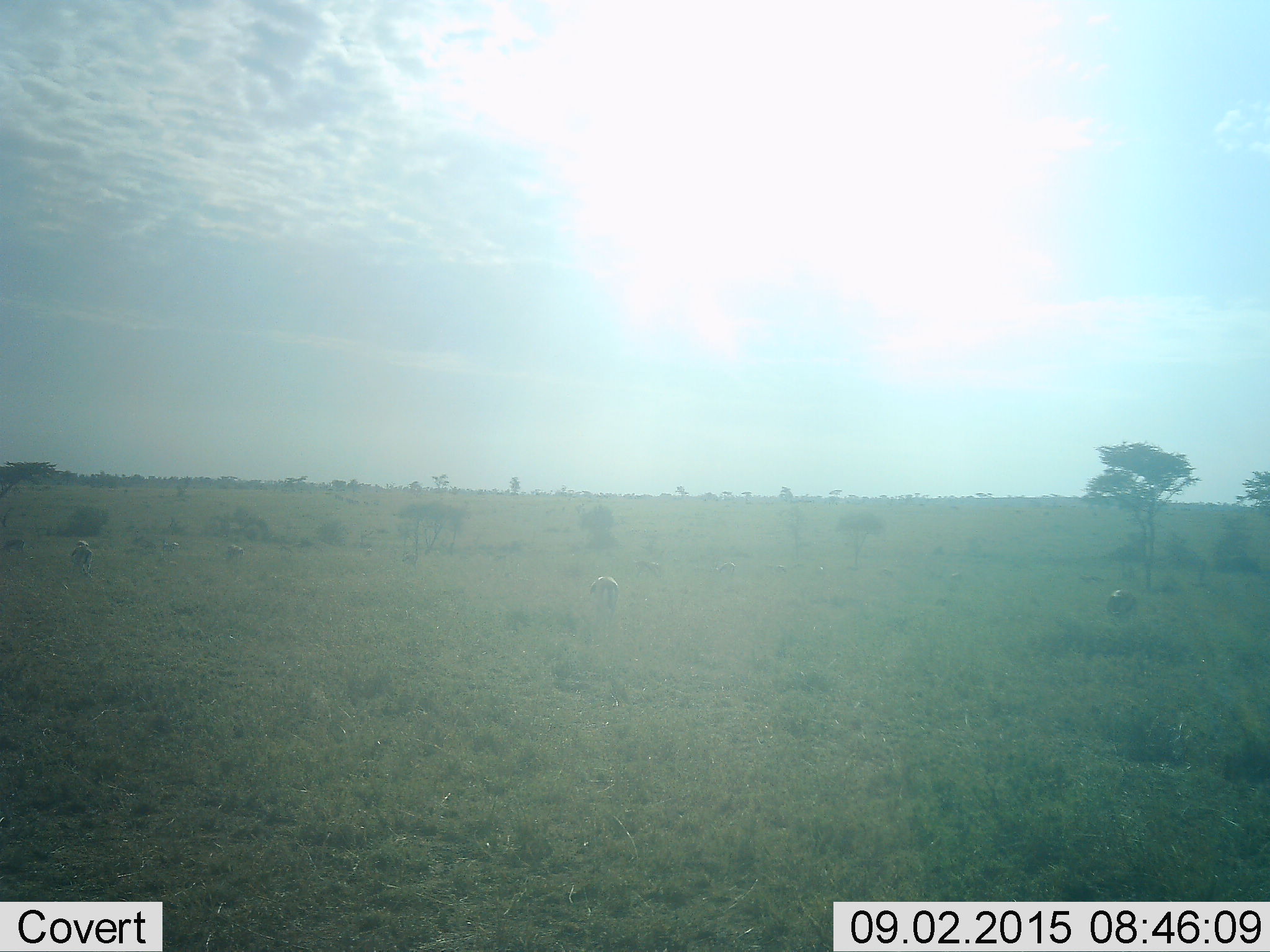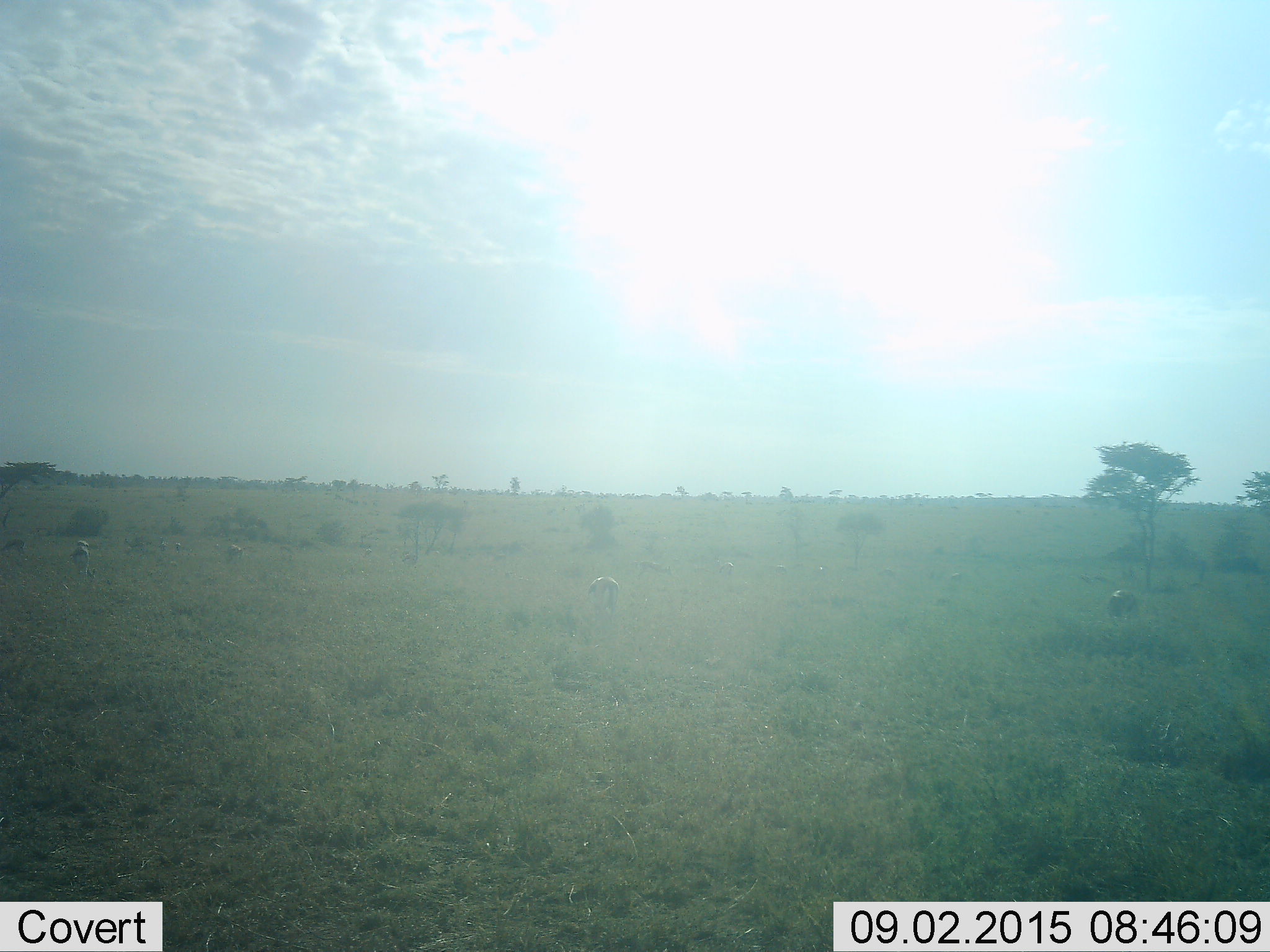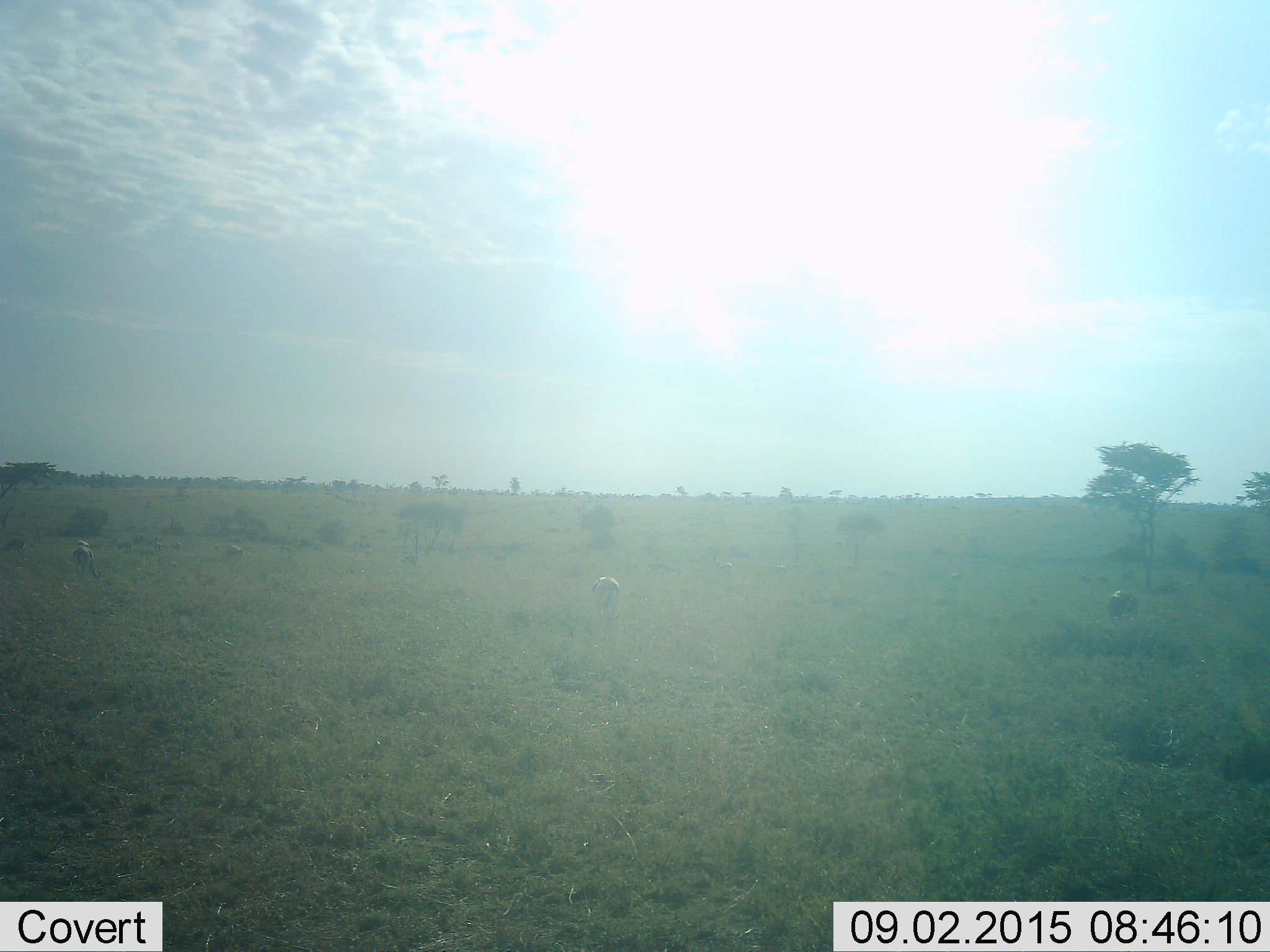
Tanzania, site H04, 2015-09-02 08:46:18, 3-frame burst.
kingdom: Animalia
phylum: Chordata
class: Mammalia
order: Artiodactyla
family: Bovidae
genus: Eudorcas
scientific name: Eudorcas thomsonii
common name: thomson's gazelle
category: gazellethomsons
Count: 11-50.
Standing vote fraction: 50%.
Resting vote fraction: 17%.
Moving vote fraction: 50%.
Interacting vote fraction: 0%.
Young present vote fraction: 0%.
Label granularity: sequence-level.